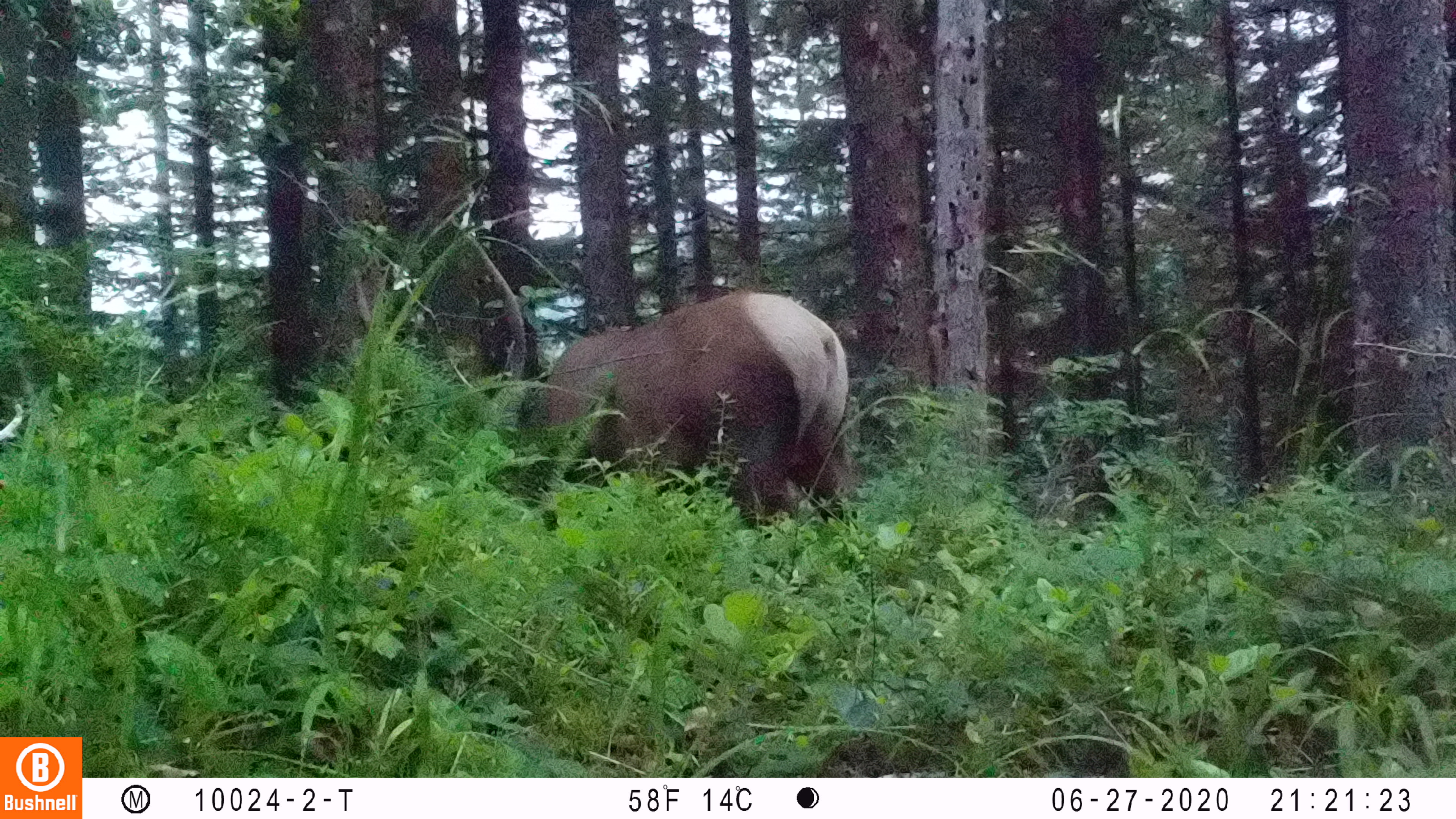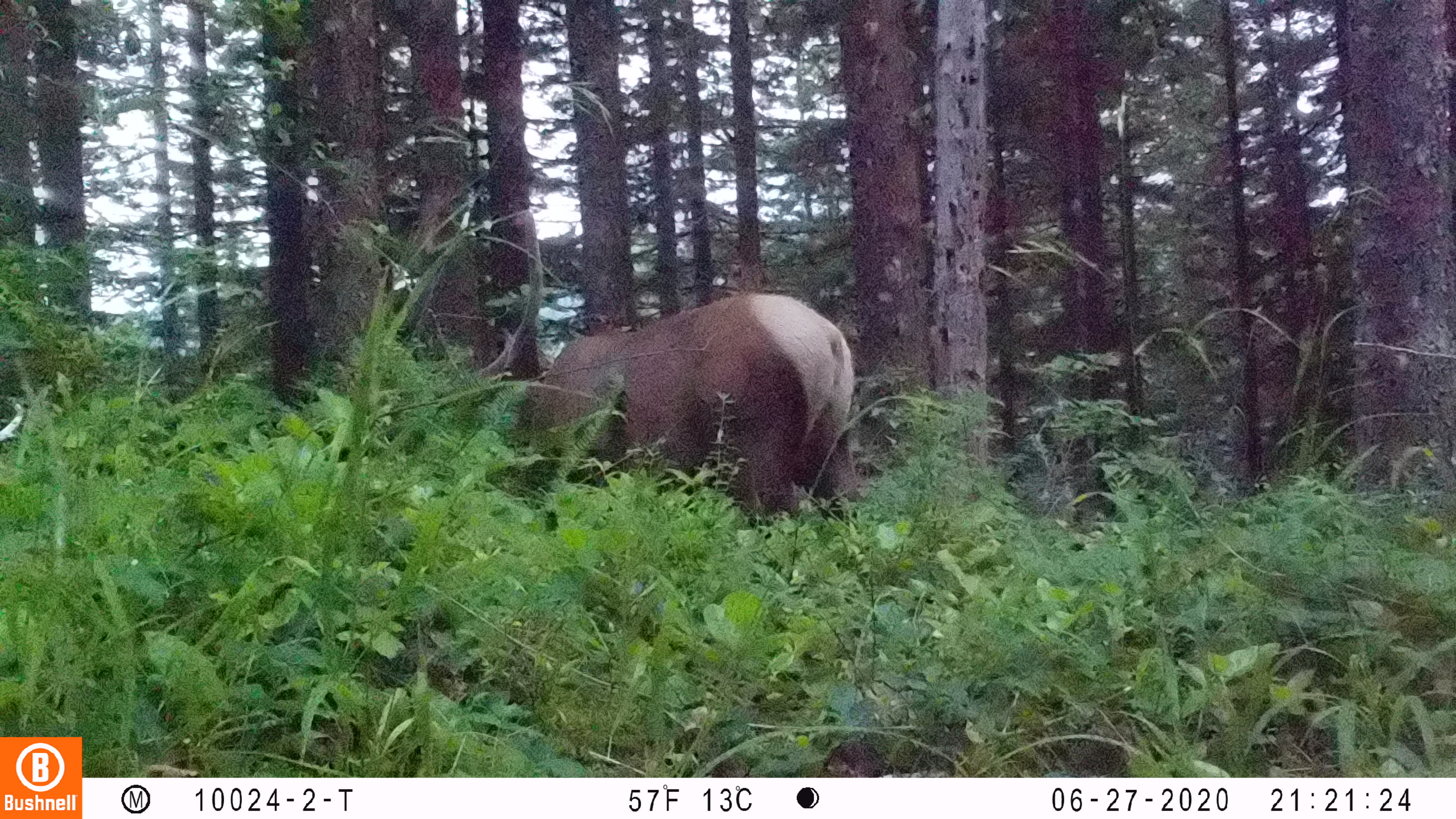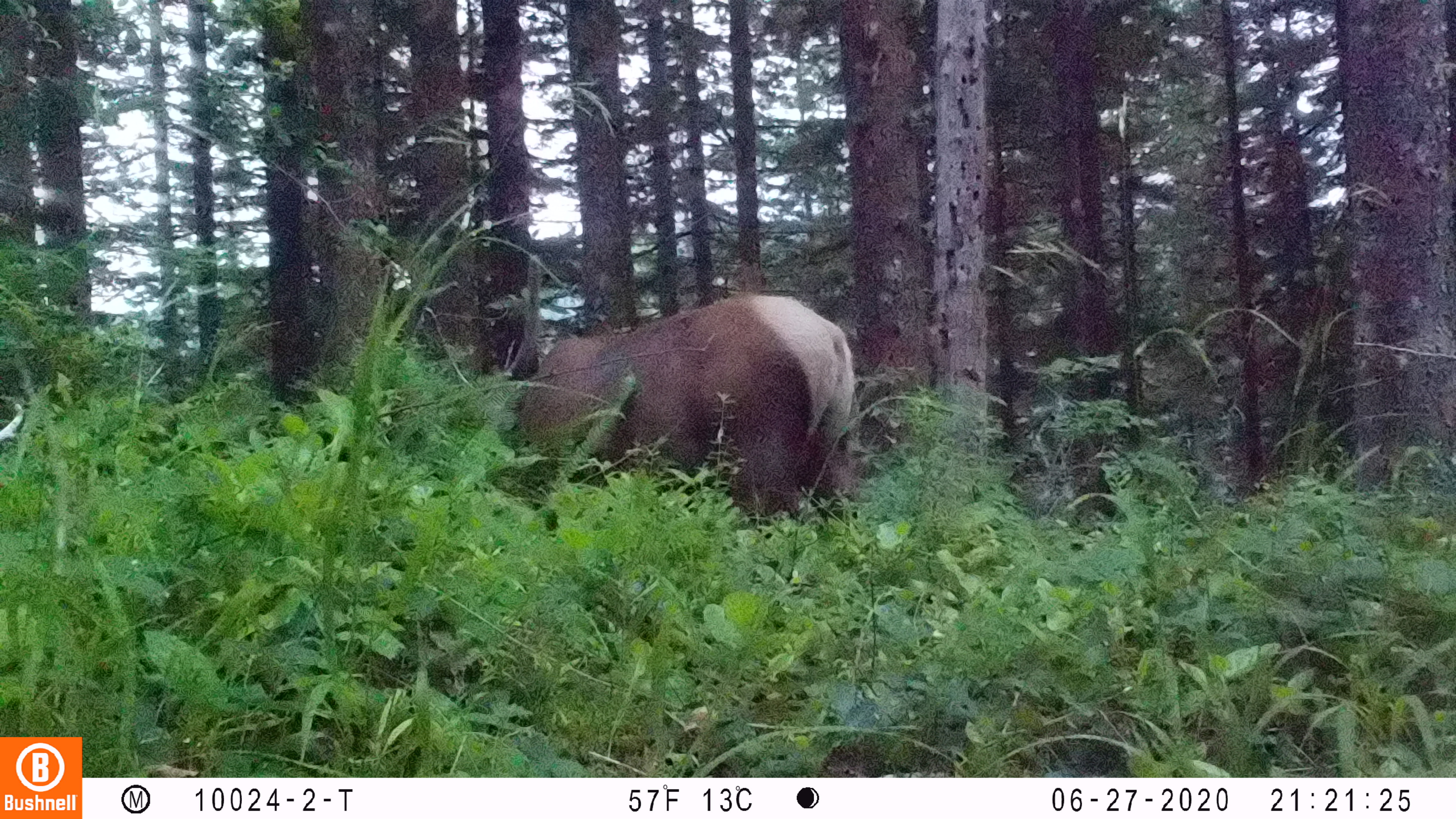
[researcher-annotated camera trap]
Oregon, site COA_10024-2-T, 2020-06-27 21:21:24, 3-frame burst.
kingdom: Animalia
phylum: Chordata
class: Mammalia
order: Artiodactyla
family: Cervidae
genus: Cervus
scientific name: Cervus canadensis roosevelti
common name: roosevelt elk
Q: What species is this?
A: Roosevelt elk (Cervus canadensis roosevelti).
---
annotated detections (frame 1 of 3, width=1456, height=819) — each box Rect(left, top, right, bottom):
roosevelt elk: Rect(478, 249, 854, 545)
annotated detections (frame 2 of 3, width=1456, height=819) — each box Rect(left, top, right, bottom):
roosevelt elk: Rect(403, 187, 860, 525)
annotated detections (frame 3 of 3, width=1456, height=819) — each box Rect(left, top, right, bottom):
roosevelt elk: Rect(508, 237, 867, 522)